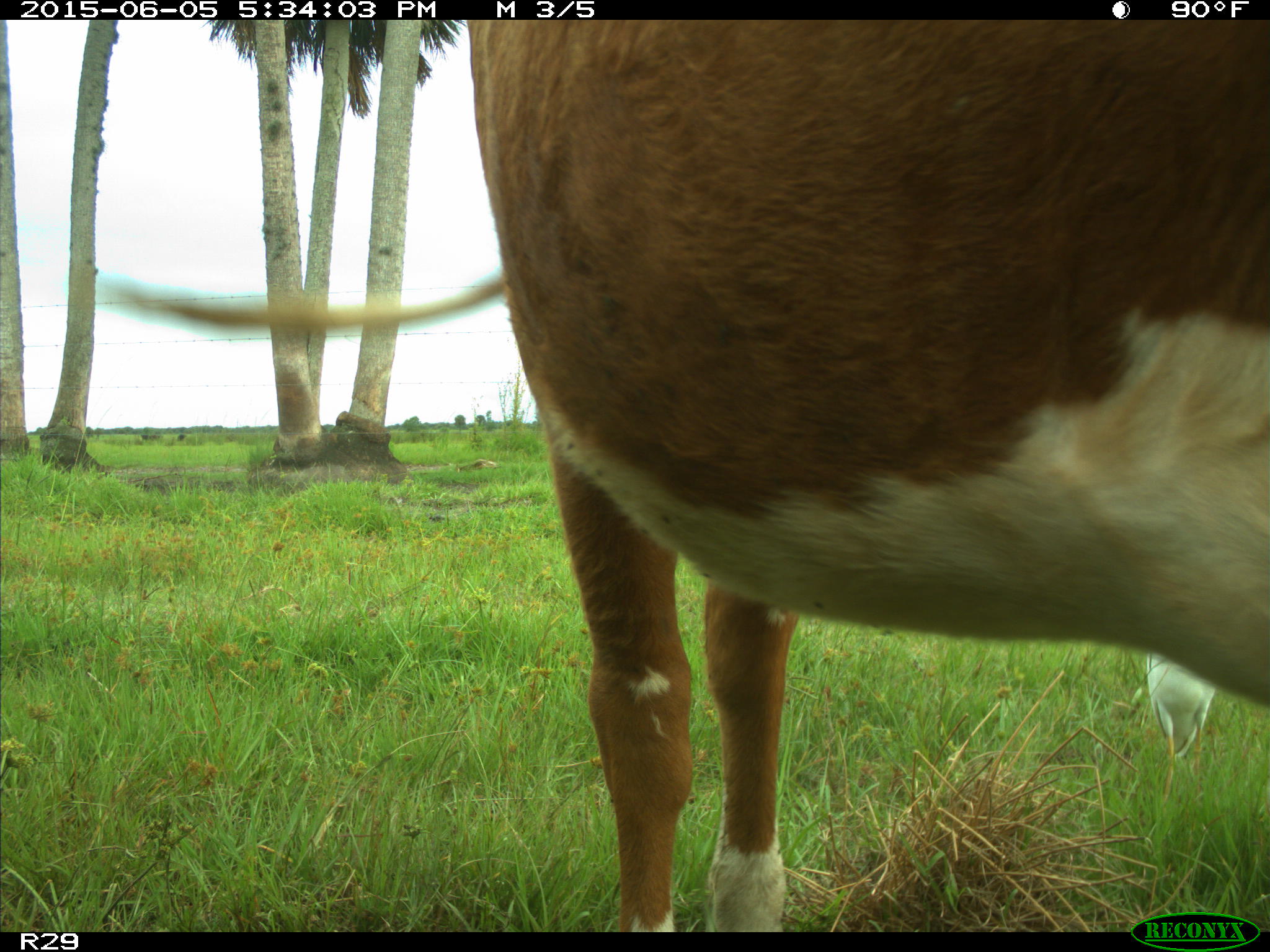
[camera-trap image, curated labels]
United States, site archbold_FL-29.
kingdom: Animalia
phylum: Chordata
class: Mammalia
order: Artiodactyla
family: Bovidae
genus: Bos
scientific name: Bos taurus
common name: domestic cow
Bos taurus (domestic cow).